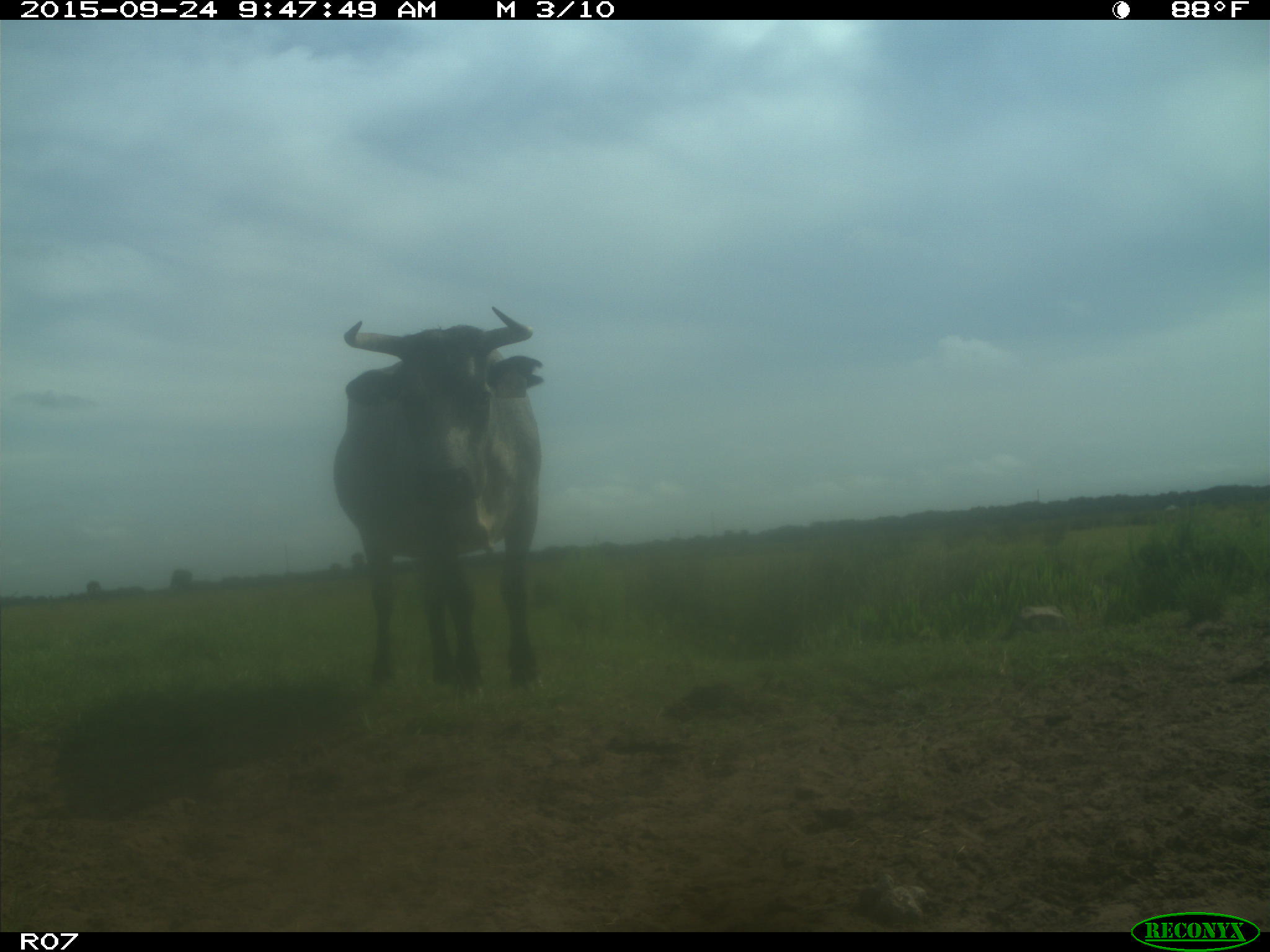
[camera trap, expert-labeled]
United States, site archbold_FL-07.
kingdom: Animalia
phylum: Chordata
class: Mammalia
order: Artiodactyla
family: Bovidae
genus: Bos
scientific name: Bos taurus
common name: domestic cow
Bos taurus (domestic cow).